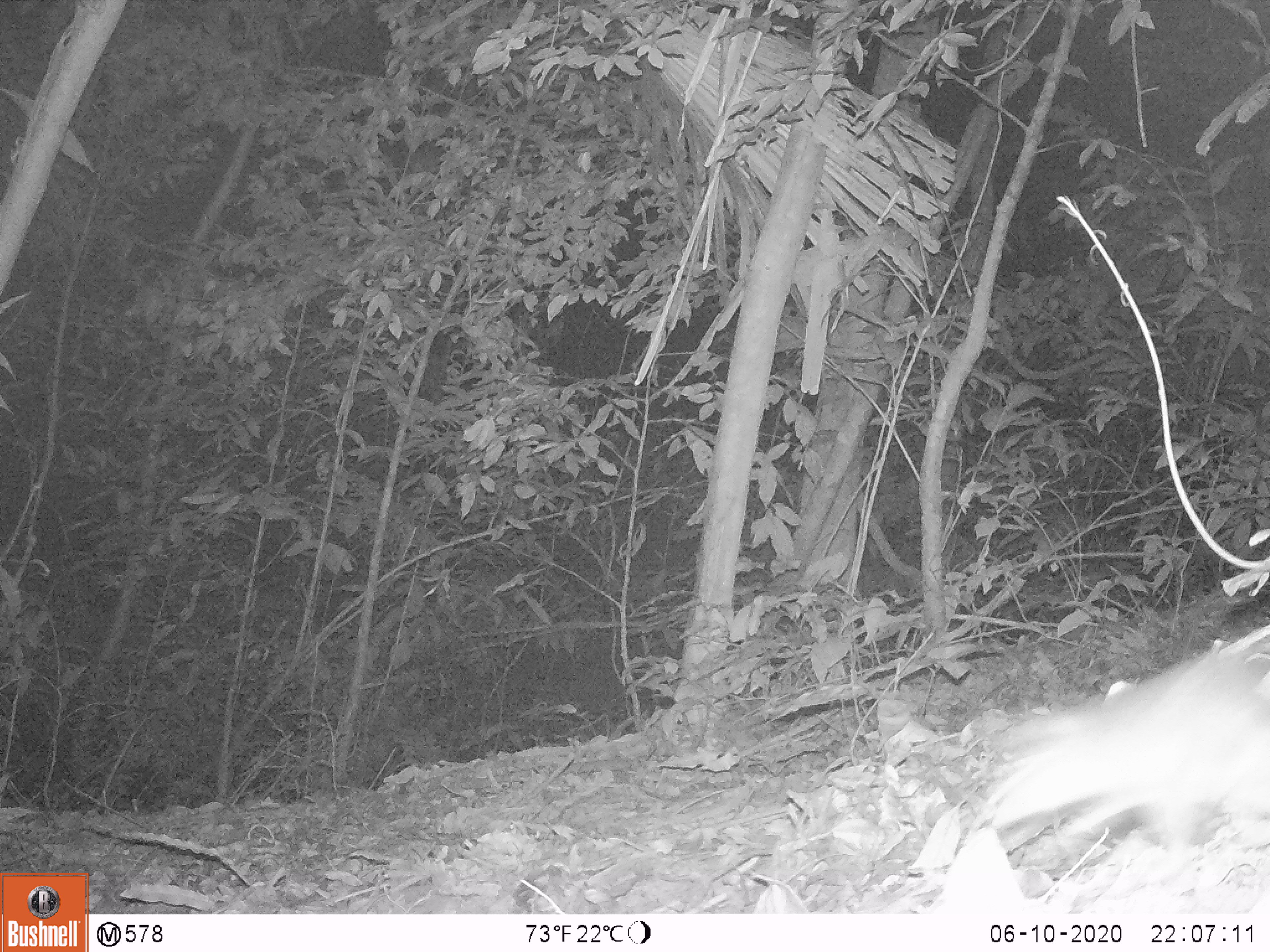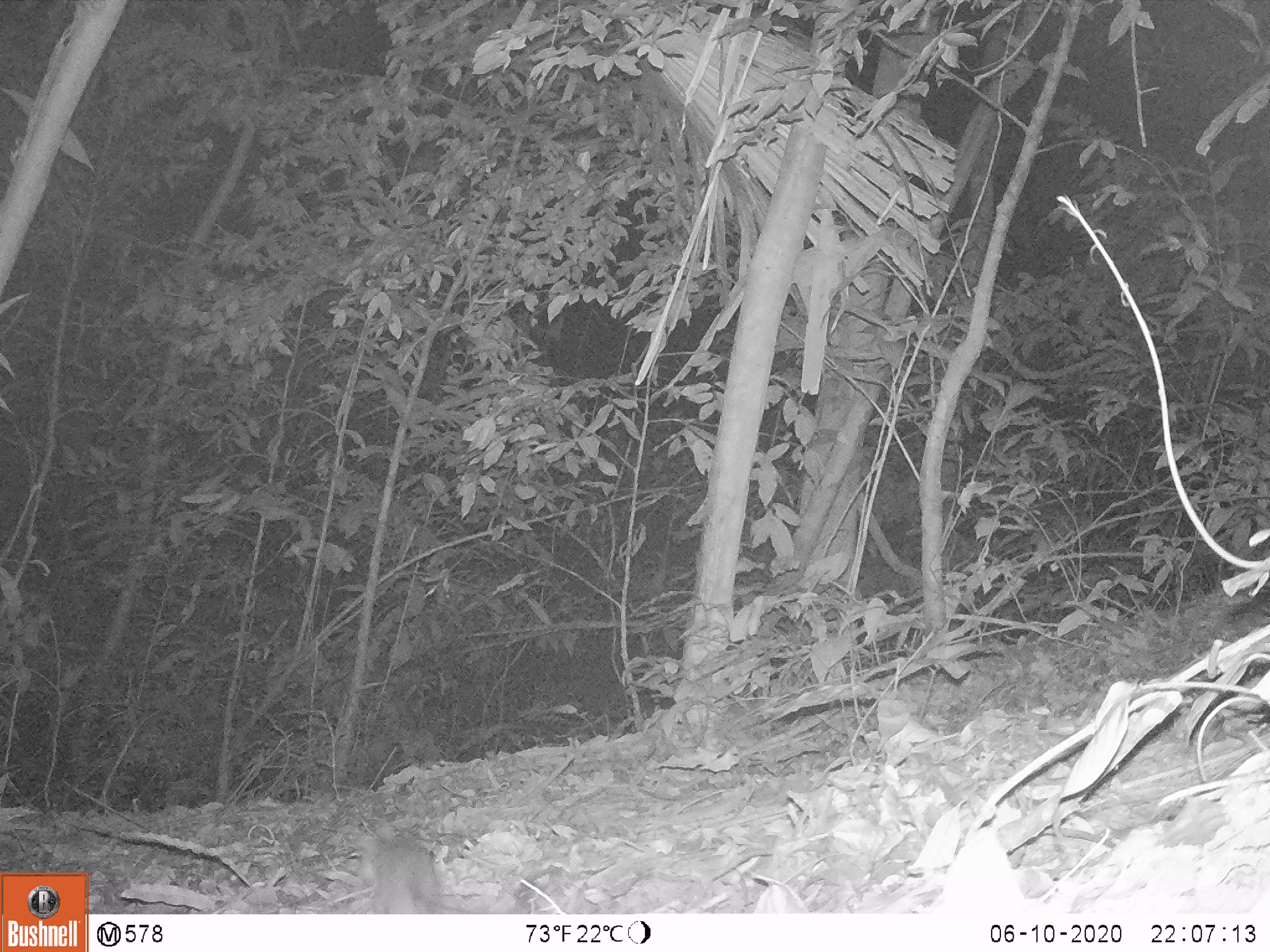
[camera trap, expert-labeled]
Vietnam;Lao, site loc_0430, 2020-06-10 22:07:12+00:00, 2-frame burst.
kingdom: Animalia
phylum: Chordata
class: Mammalia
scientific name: Mammalia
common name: mammal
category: unidentified small mammal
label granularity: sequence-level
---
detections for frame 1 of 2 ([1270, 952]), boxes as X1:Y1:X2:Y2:
unidentified small mammal: 992:630:1270:860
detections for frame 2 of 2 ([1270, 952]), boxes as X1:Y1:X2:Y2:
unidentified small mammal: 361:833:448:911